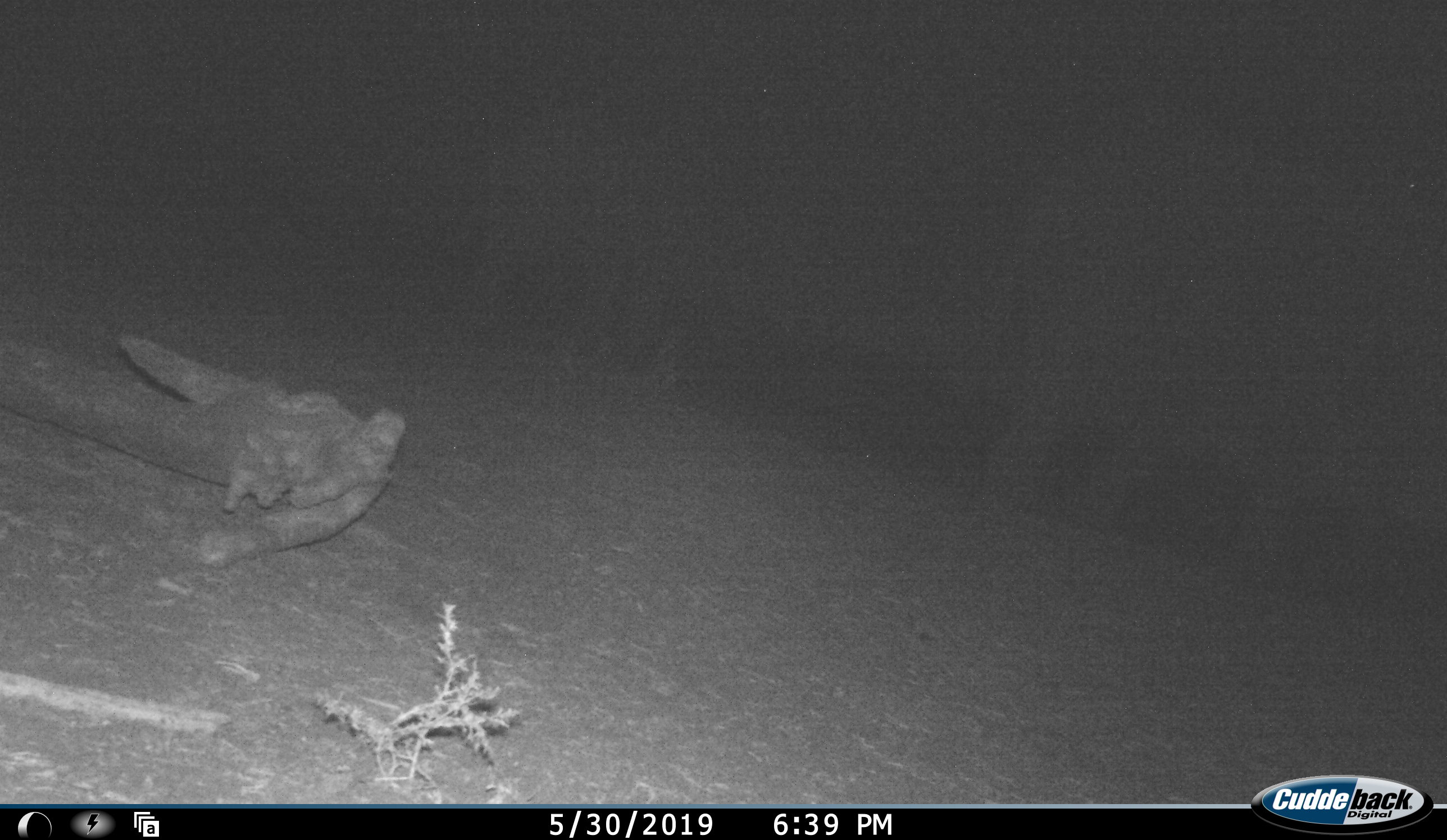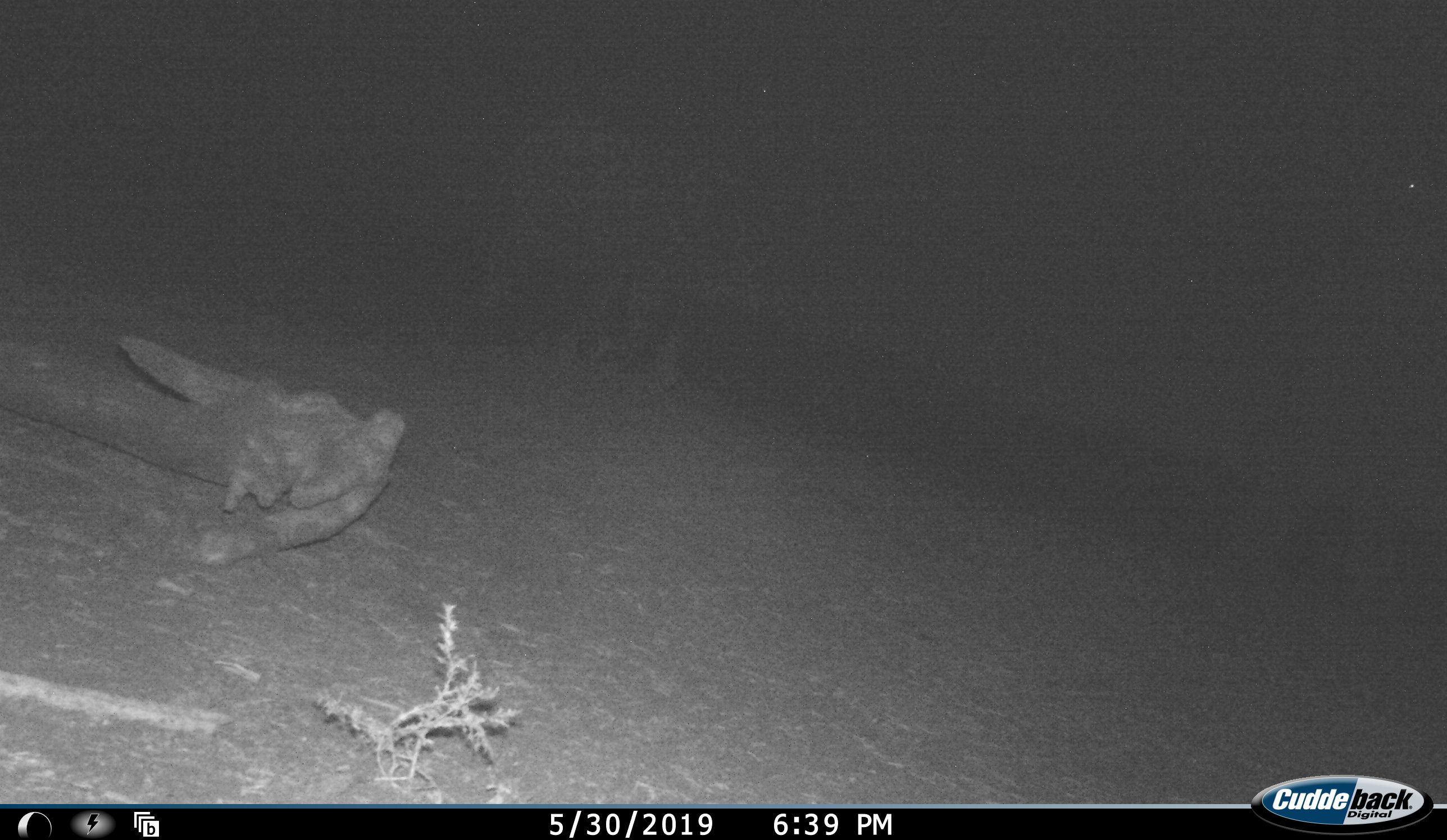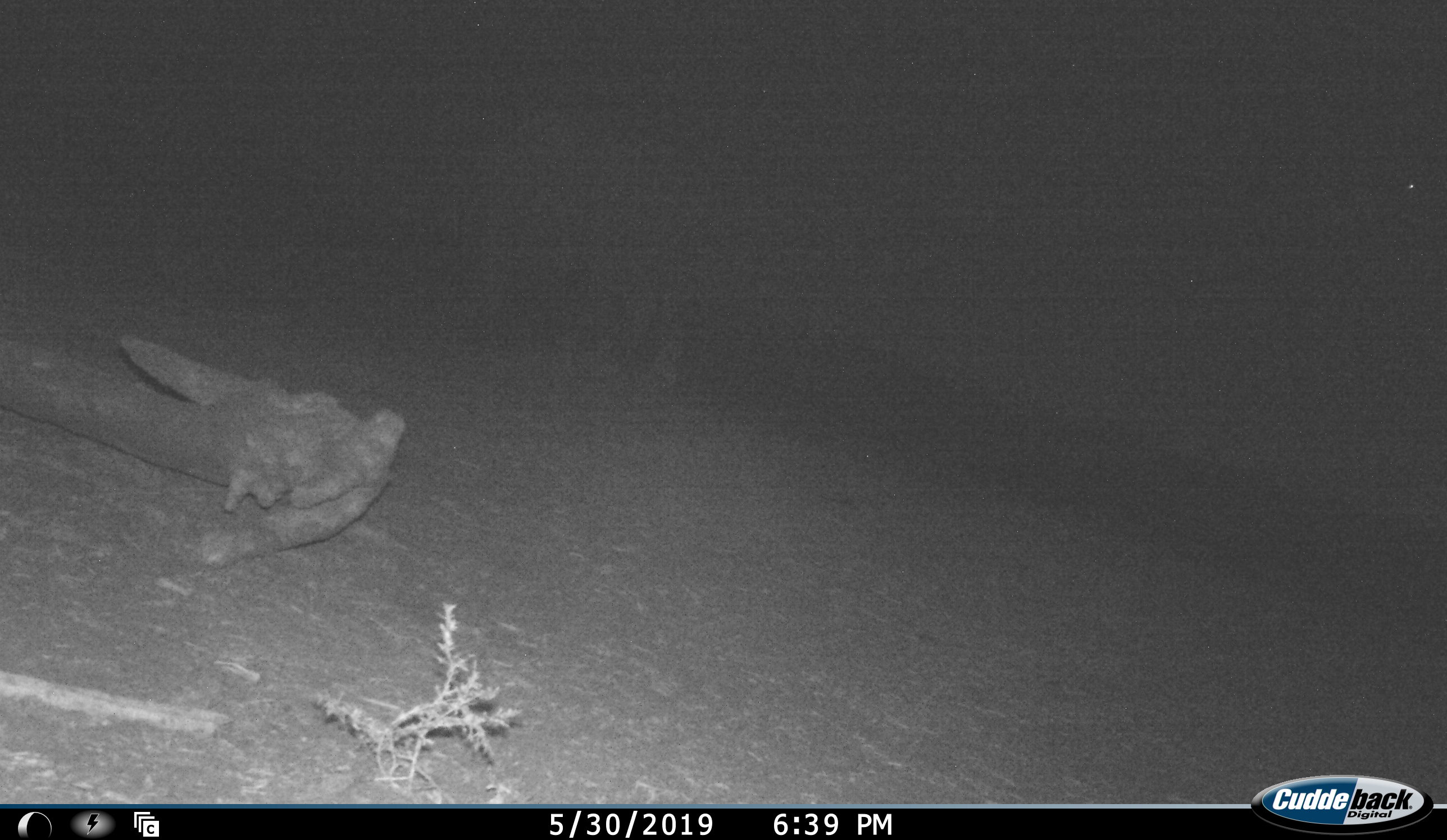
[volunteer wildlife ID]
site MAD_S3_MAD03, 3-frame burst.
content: unidentified animal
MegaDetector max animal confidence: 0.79